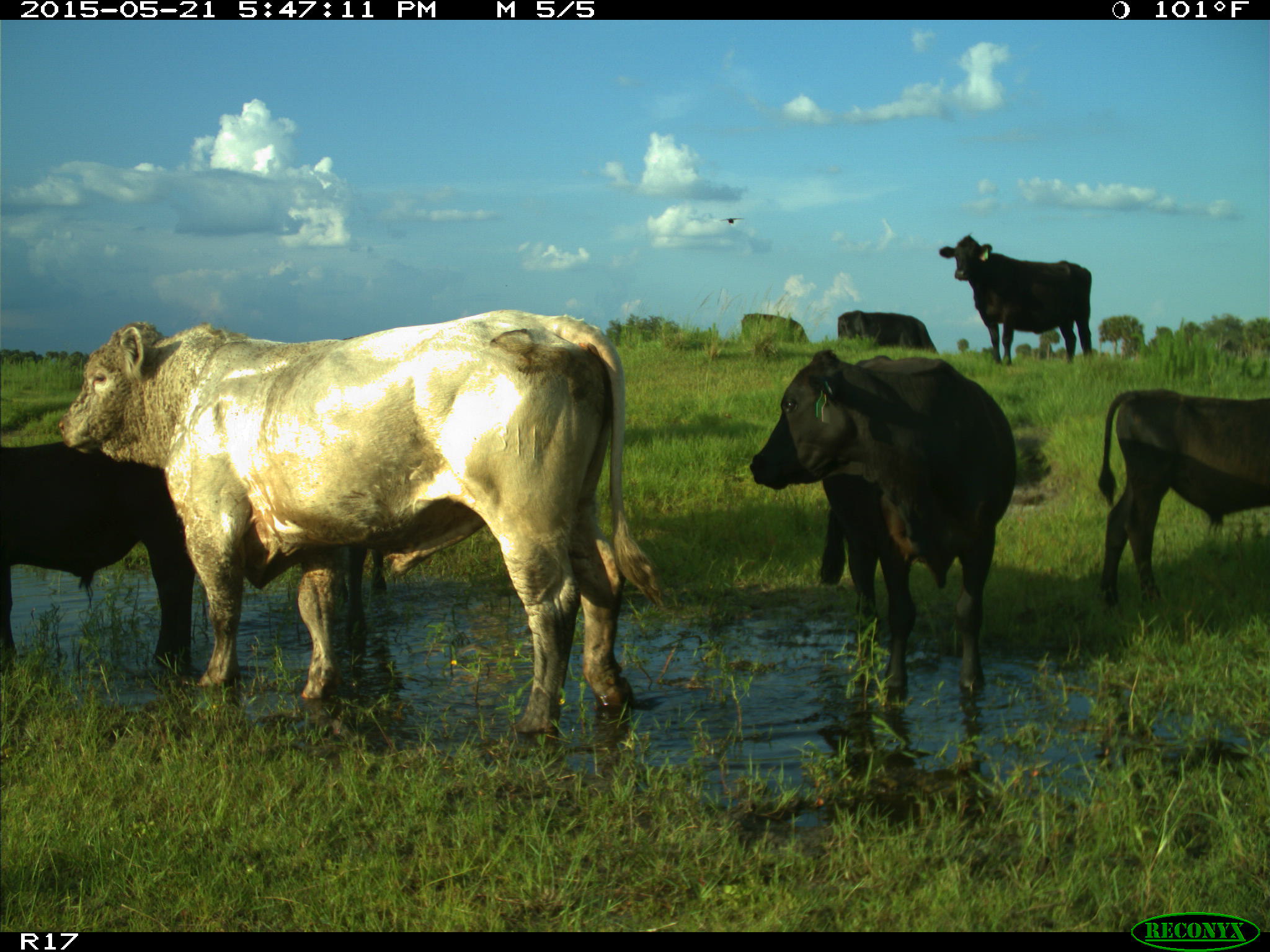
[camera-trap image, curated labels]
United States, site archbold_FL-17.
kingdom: Animalia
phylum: Chordata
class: Mammalia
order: Artiodactyla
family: Bovidae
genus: Bos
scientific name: Bos taurus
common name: domestic cow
Bos taurus (domestic cow).